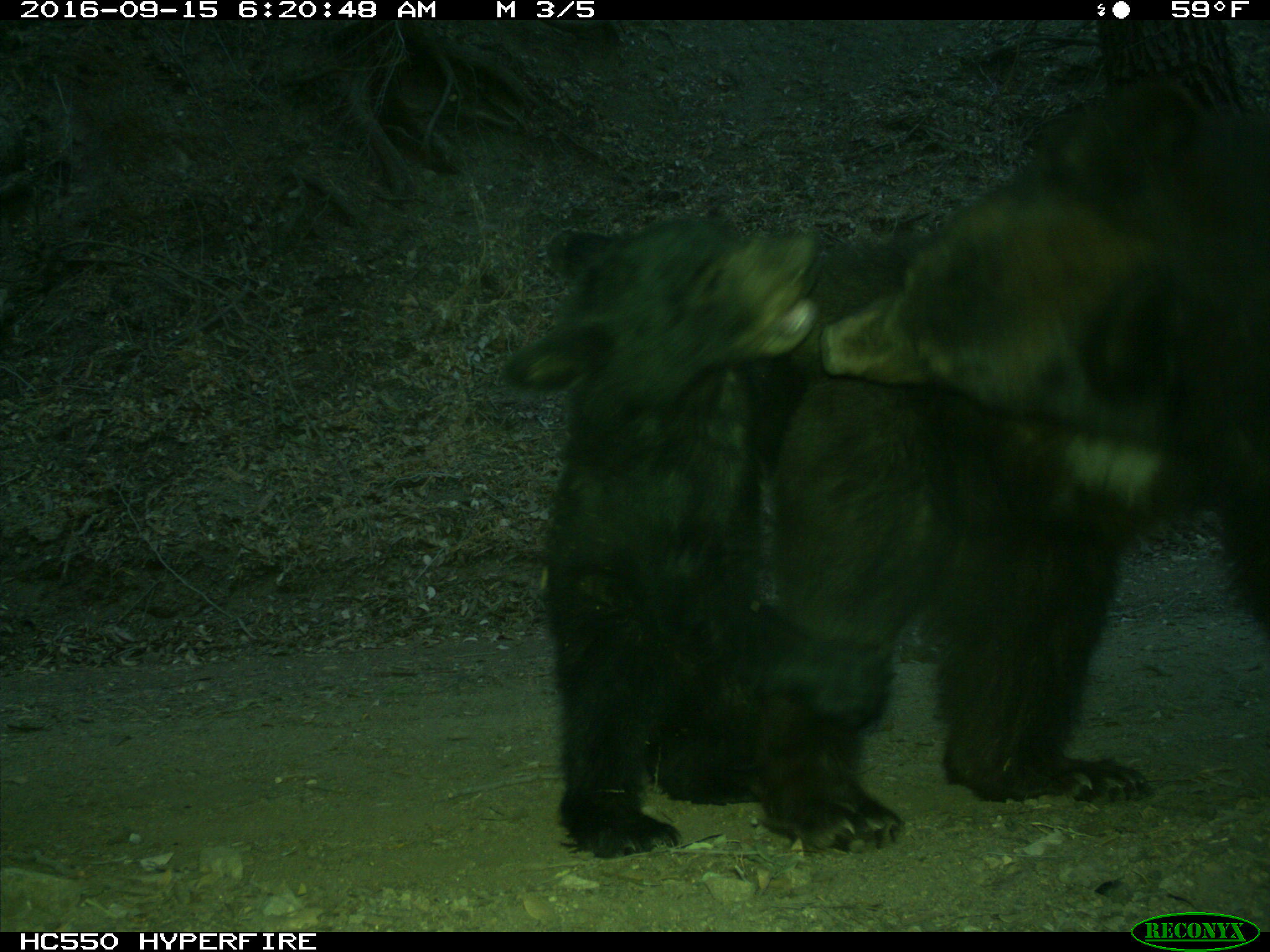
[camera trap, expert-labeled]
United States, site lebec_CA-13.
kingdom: Animalia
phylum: Chordata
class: Mammalia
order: Carnivora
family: Ursidae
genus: Ursus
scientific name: Ursus americanus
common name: american black bear